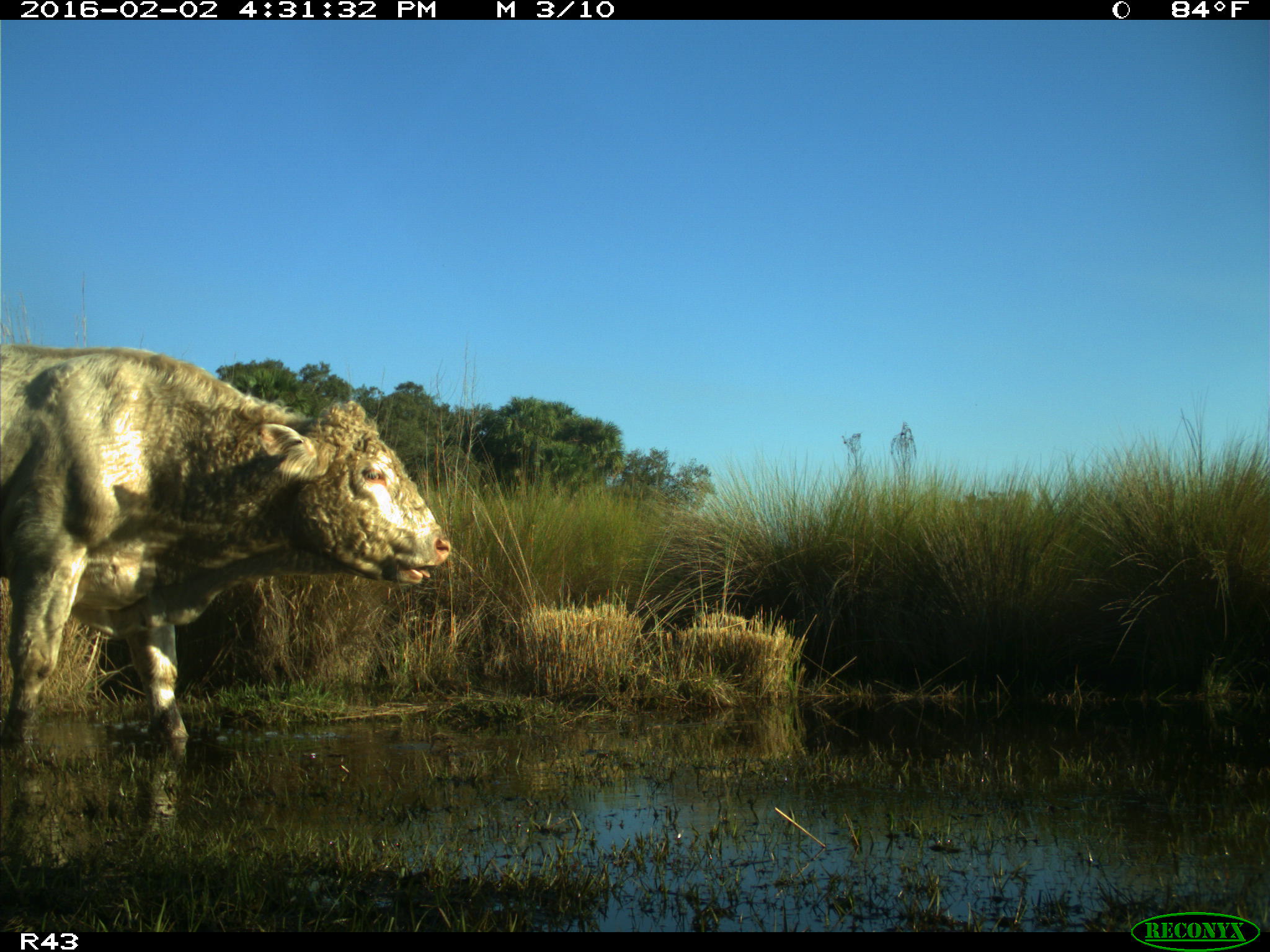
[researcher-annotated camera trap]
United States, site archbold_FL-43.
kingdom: Animalia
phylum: Chordata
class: Mammalia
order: Artiodactyla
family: Bovidae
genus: Bos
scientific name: Bos taurus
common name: domestic cow